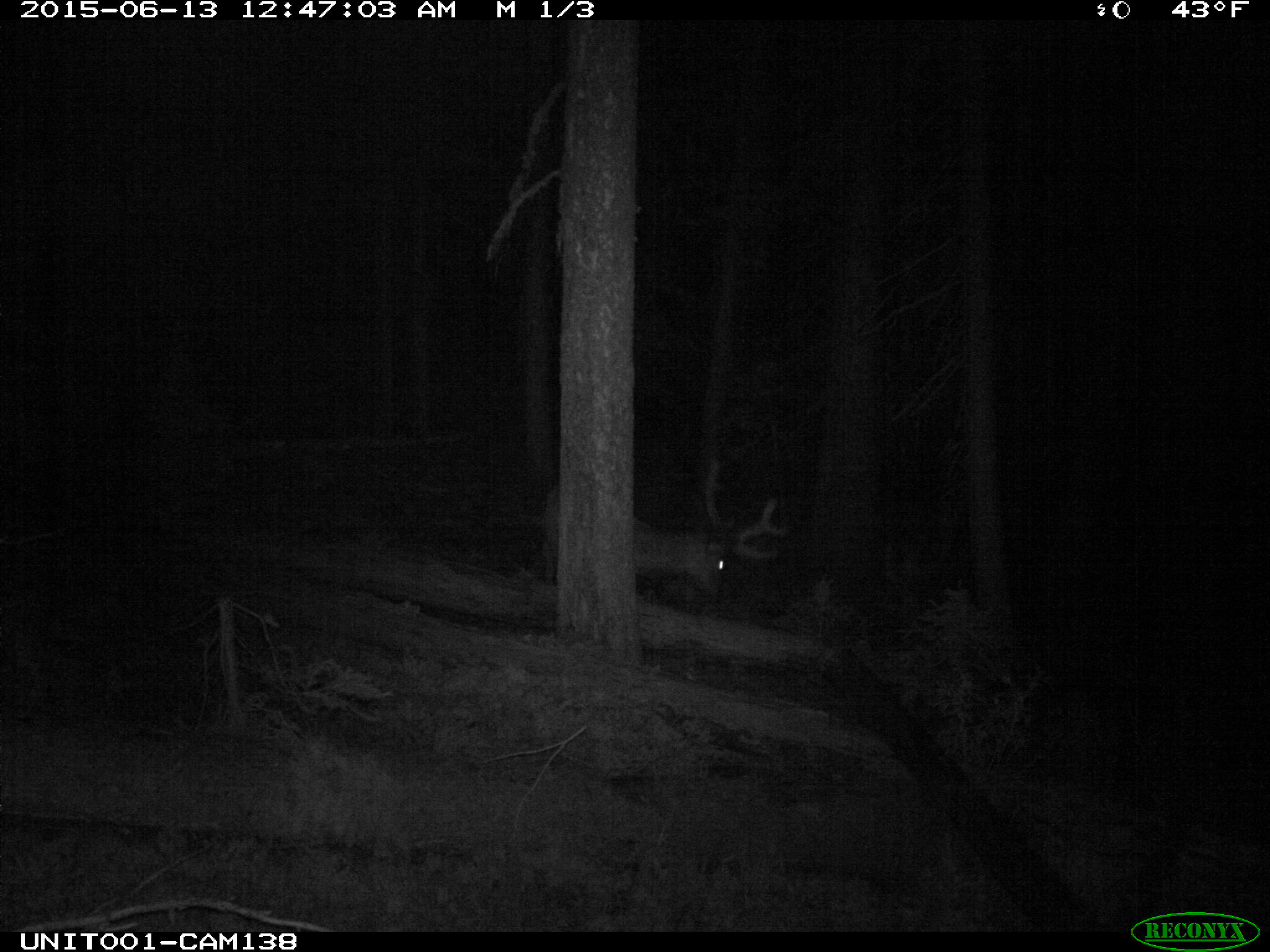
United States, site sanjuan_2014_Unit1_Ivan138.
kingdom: Animalia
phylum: Chordata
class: Mammalia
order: Artiodactyla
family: Cervidae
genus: Cervus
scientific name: Cervus elaphus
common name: red deer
Cervus elaphus (red deer).